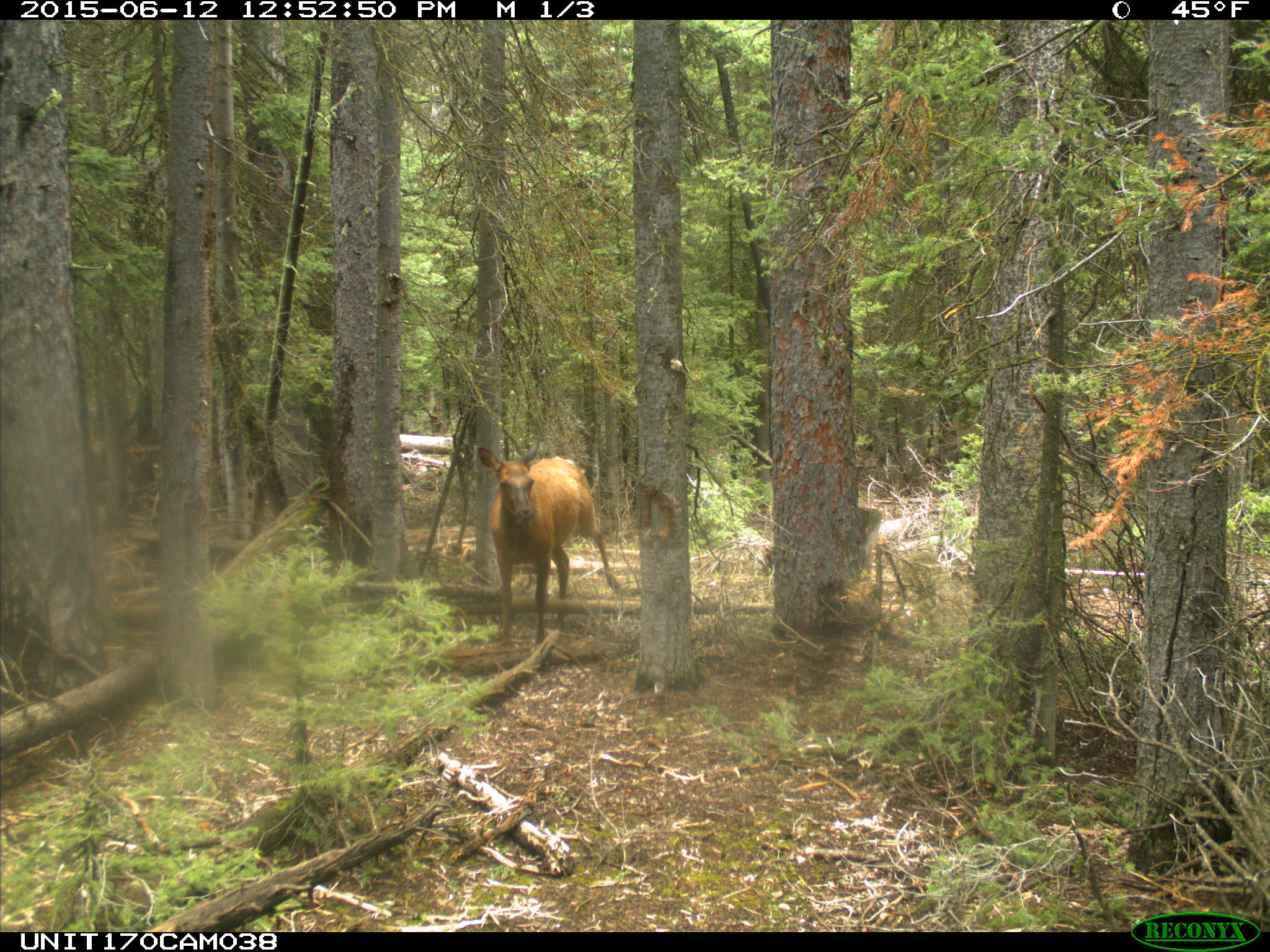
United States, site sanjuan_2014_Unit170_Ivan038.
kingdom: Animalia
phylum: Chordata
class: Mammalia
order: Artiodactyla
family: Cervidae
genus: Cervus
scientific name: Cervus elaphus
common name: red deer